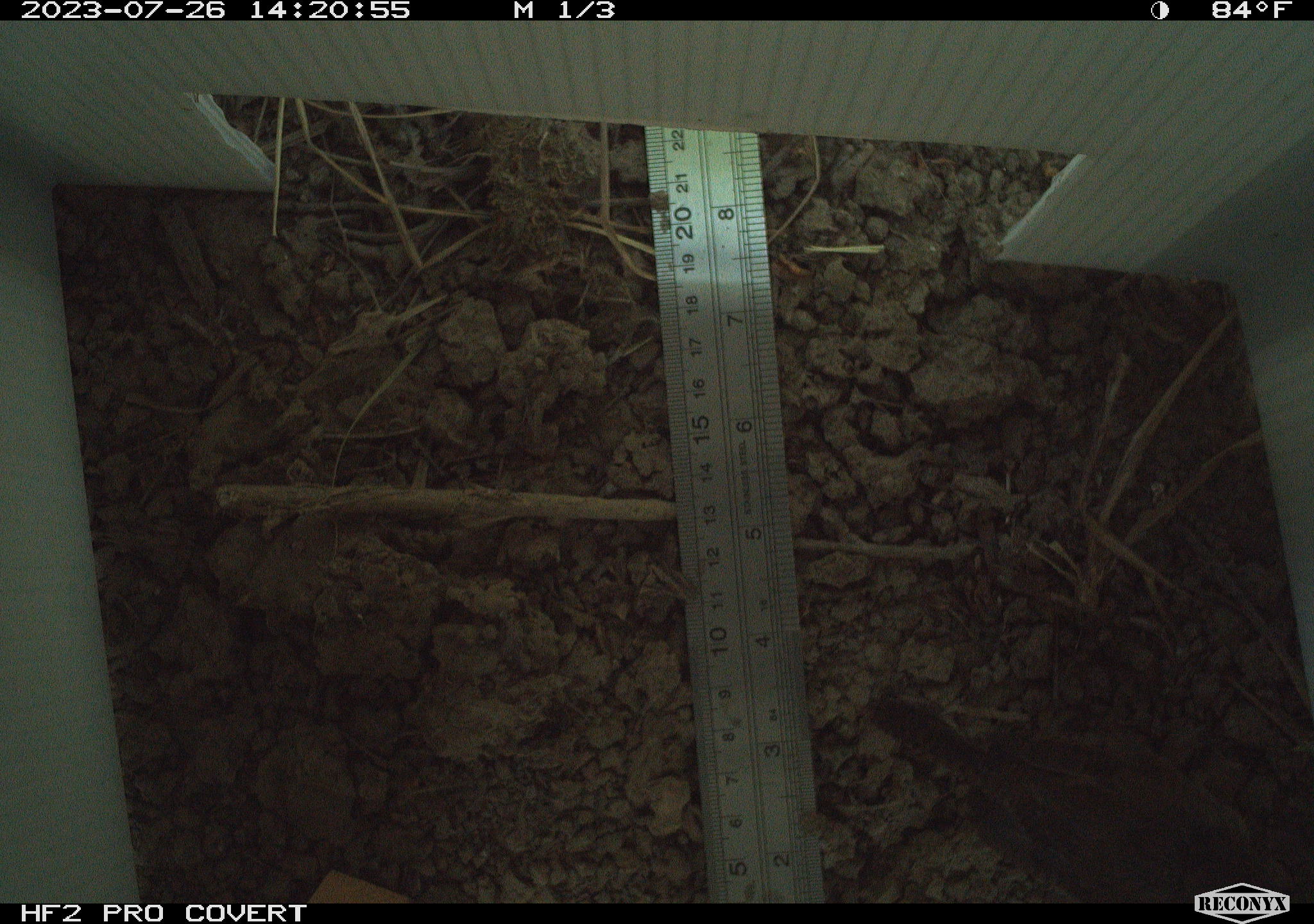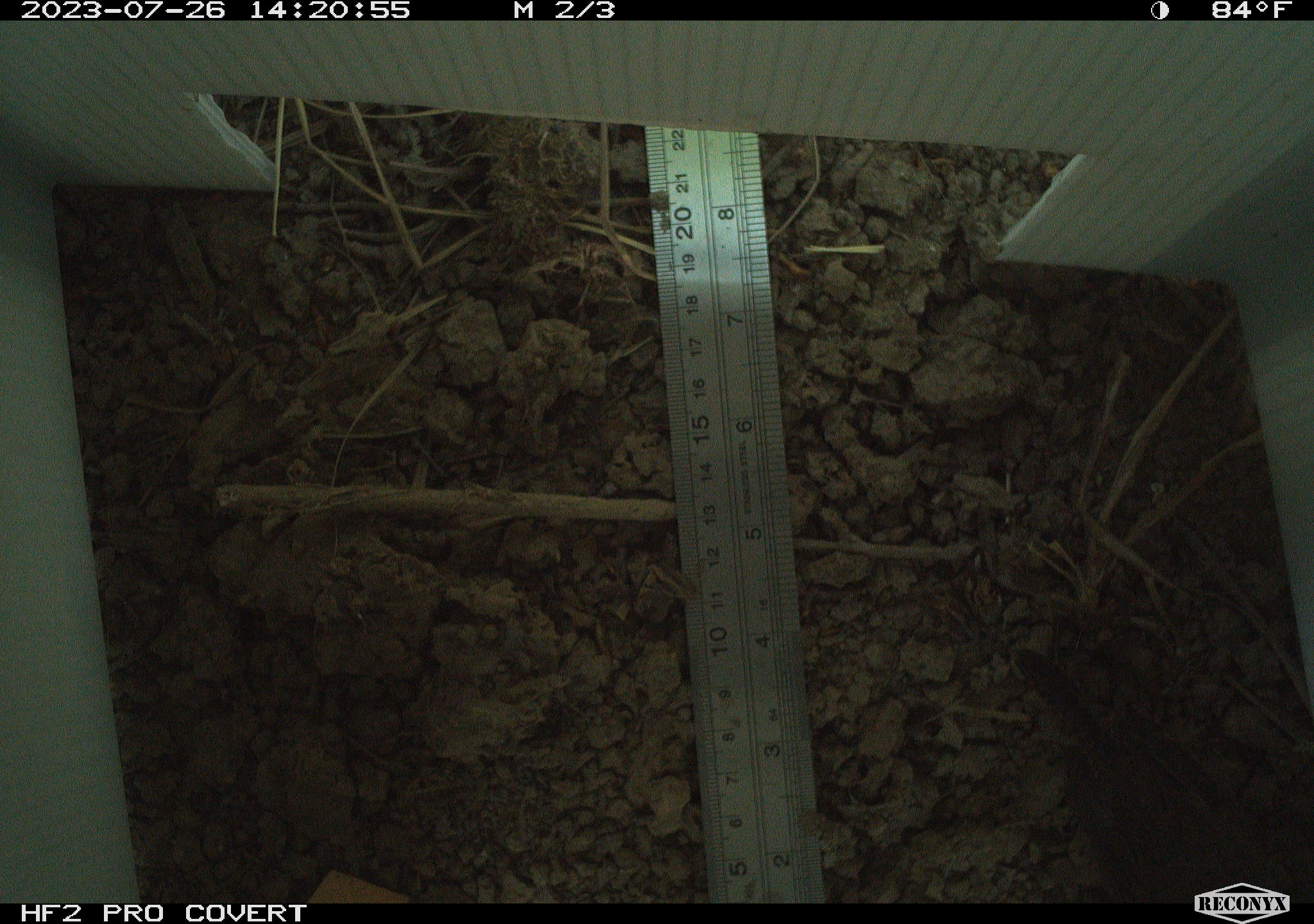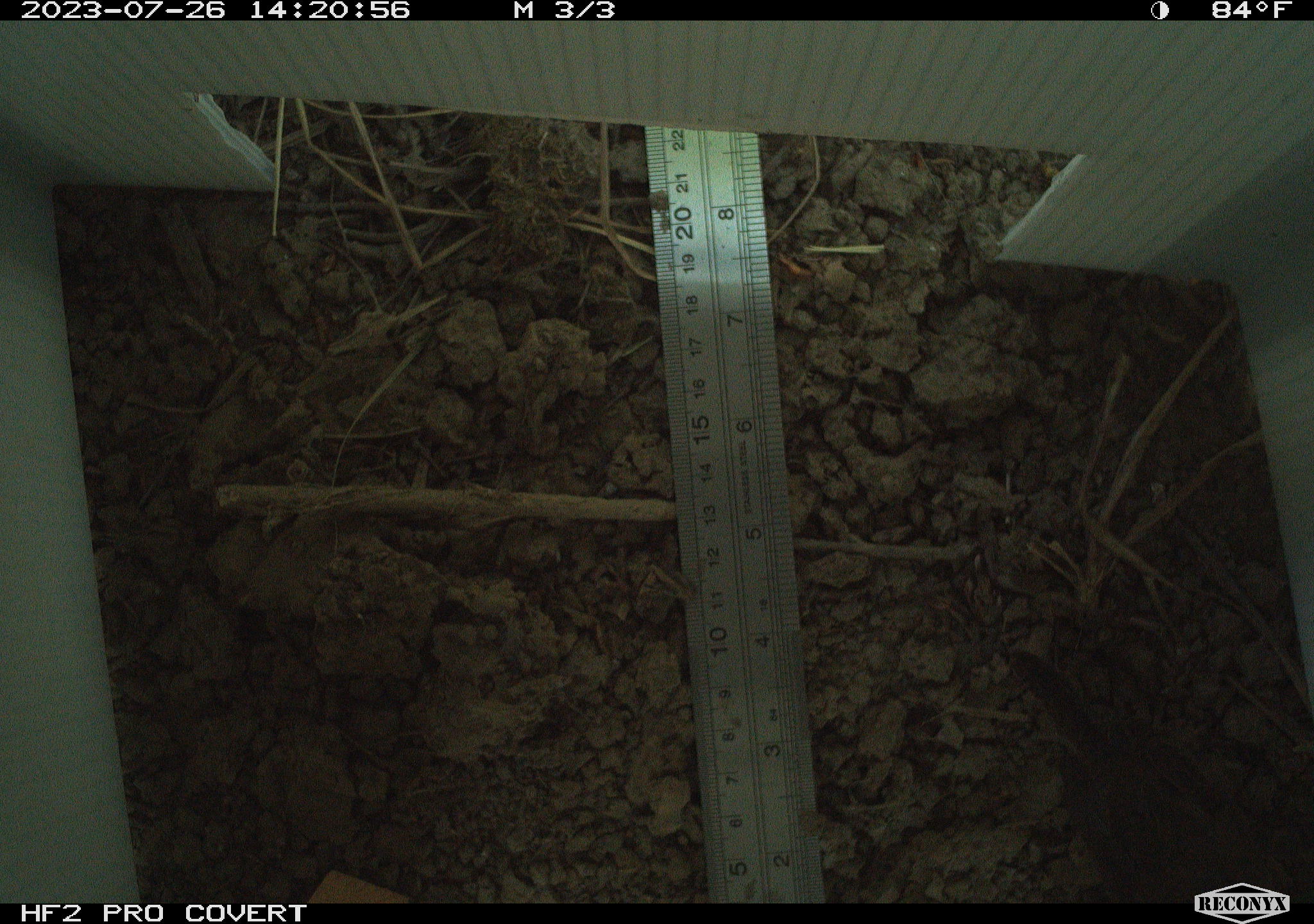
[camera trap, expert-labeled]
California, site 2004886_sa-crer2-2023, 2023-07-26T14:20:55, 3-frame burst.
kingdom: Animalia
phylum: Chordata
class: Aves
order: Passeriformes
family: Troglodytidae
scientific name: Troglodytidae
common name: wren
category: troglodytidae family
Troglodytidae family (wren) (Troglodytidae).